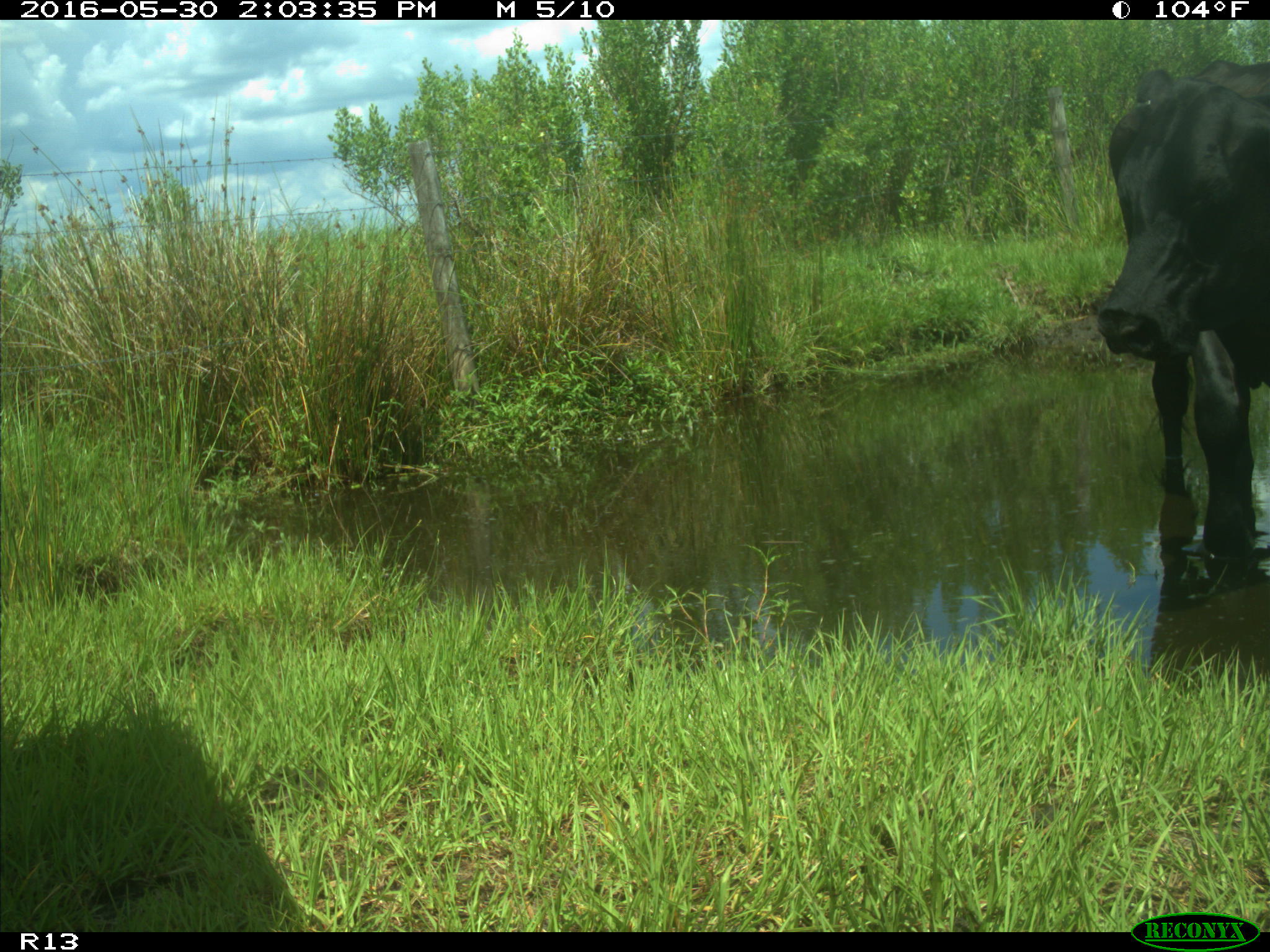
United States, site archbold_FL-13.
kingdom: Animalia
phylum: Chordata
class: Mammalia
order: Artiodactyla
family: Bovidae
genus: Bos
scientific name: Bos taurus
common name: domestic cow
Bos taurus (domestic cow).